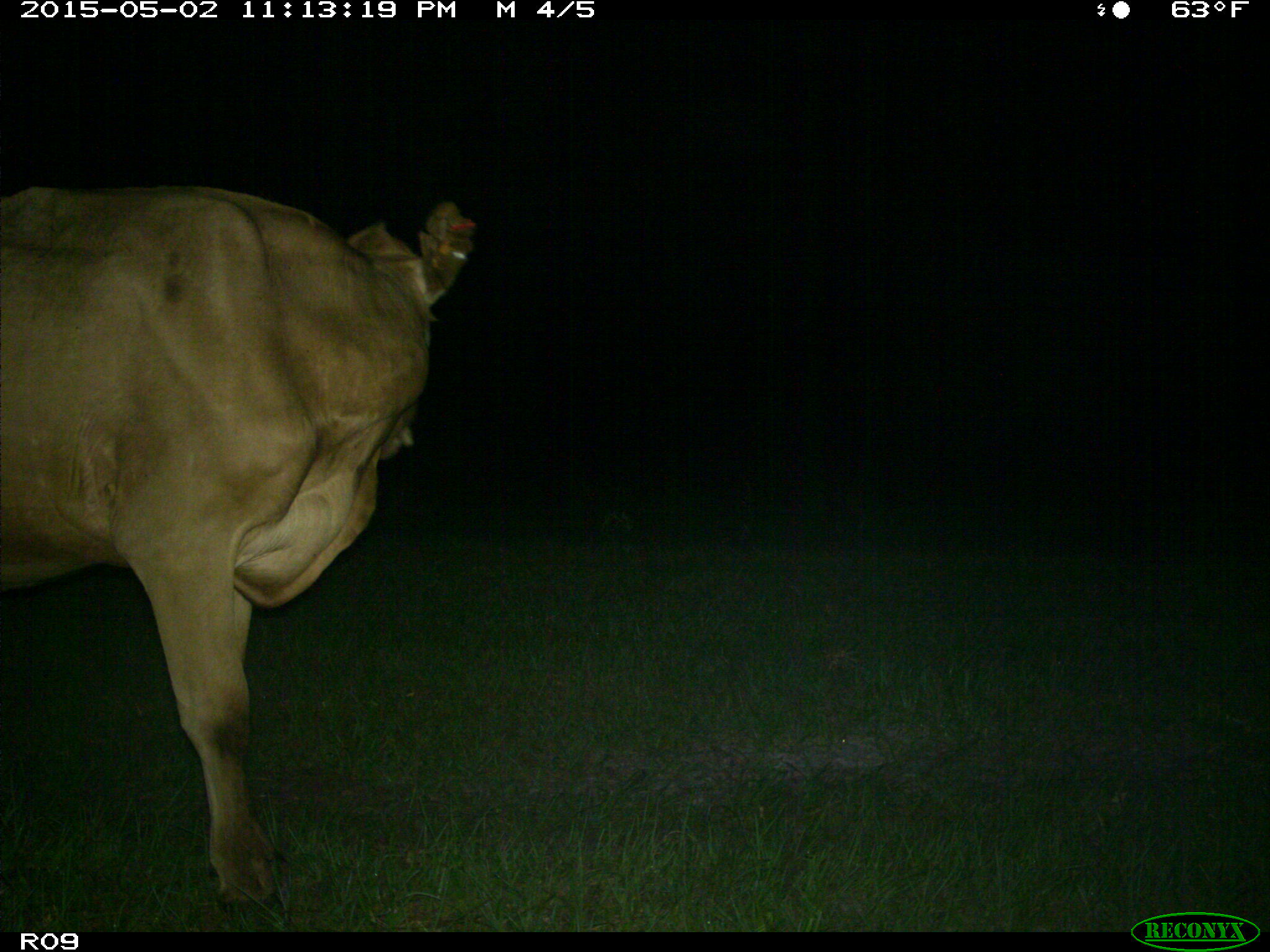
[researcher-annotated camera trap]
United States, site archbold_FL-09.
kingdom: Animalia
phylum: Chordata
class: Mammalia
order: Artiodactyla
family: Bovidae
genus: Bos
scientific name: Bos taurus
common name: domestic cow